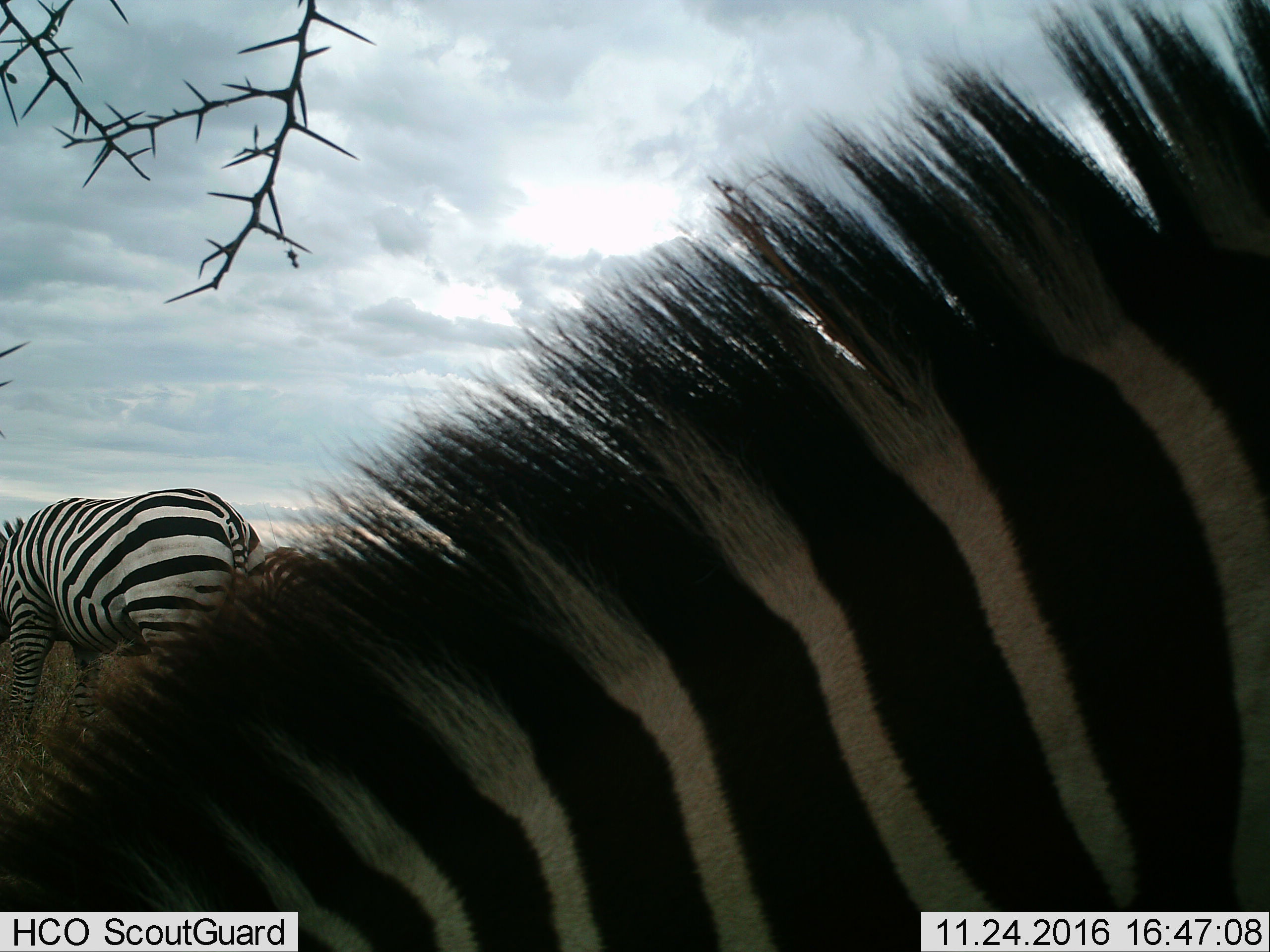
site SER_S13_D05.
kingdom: Animalia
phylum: Chordata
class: Mammalia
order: Perissodactyla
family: Equidae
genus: Equus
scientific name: Equus quagga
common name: plains zebra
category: zebraplains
Zebraplains (plains zebra) (Equus quagga), count 2. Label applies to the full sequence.